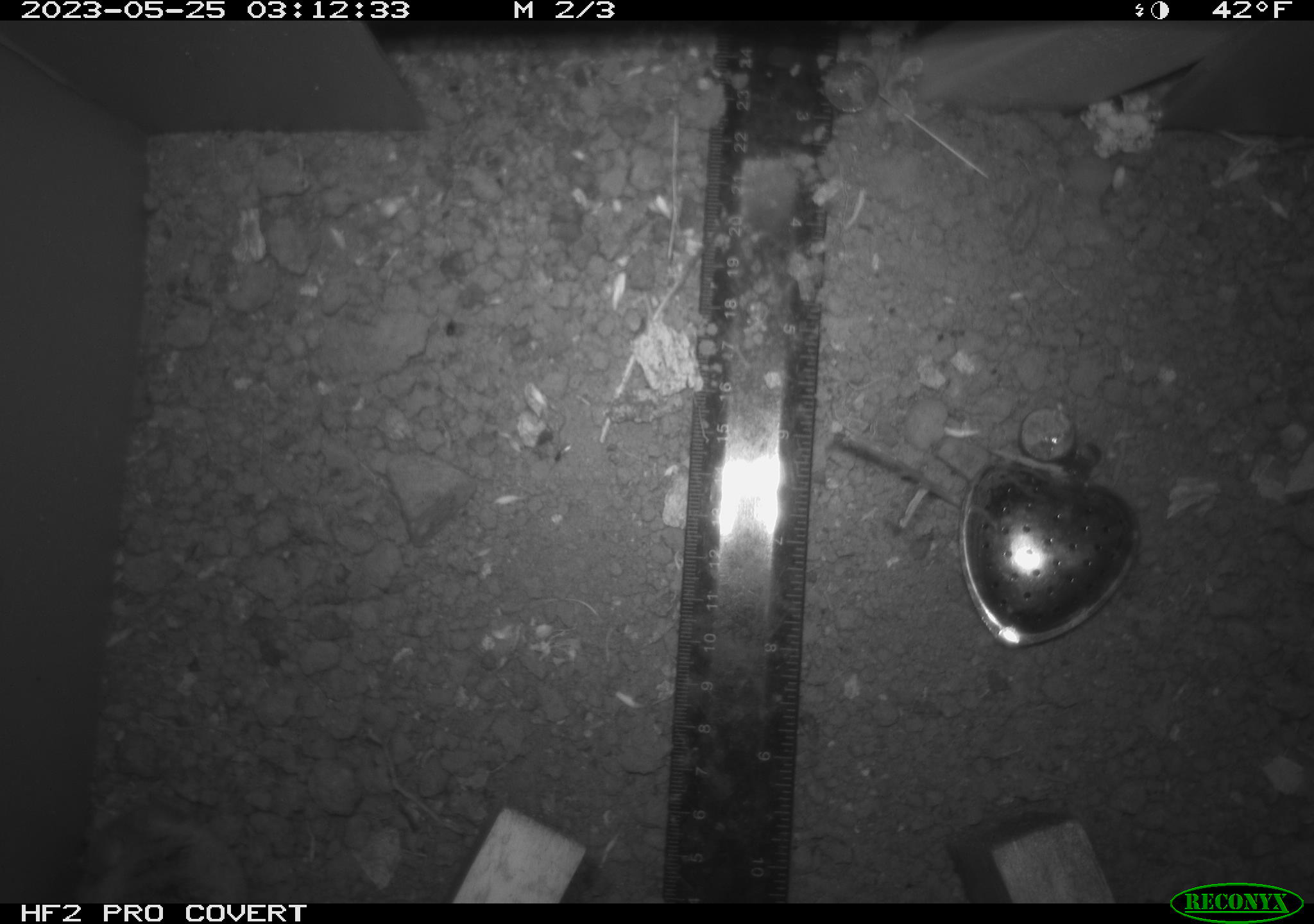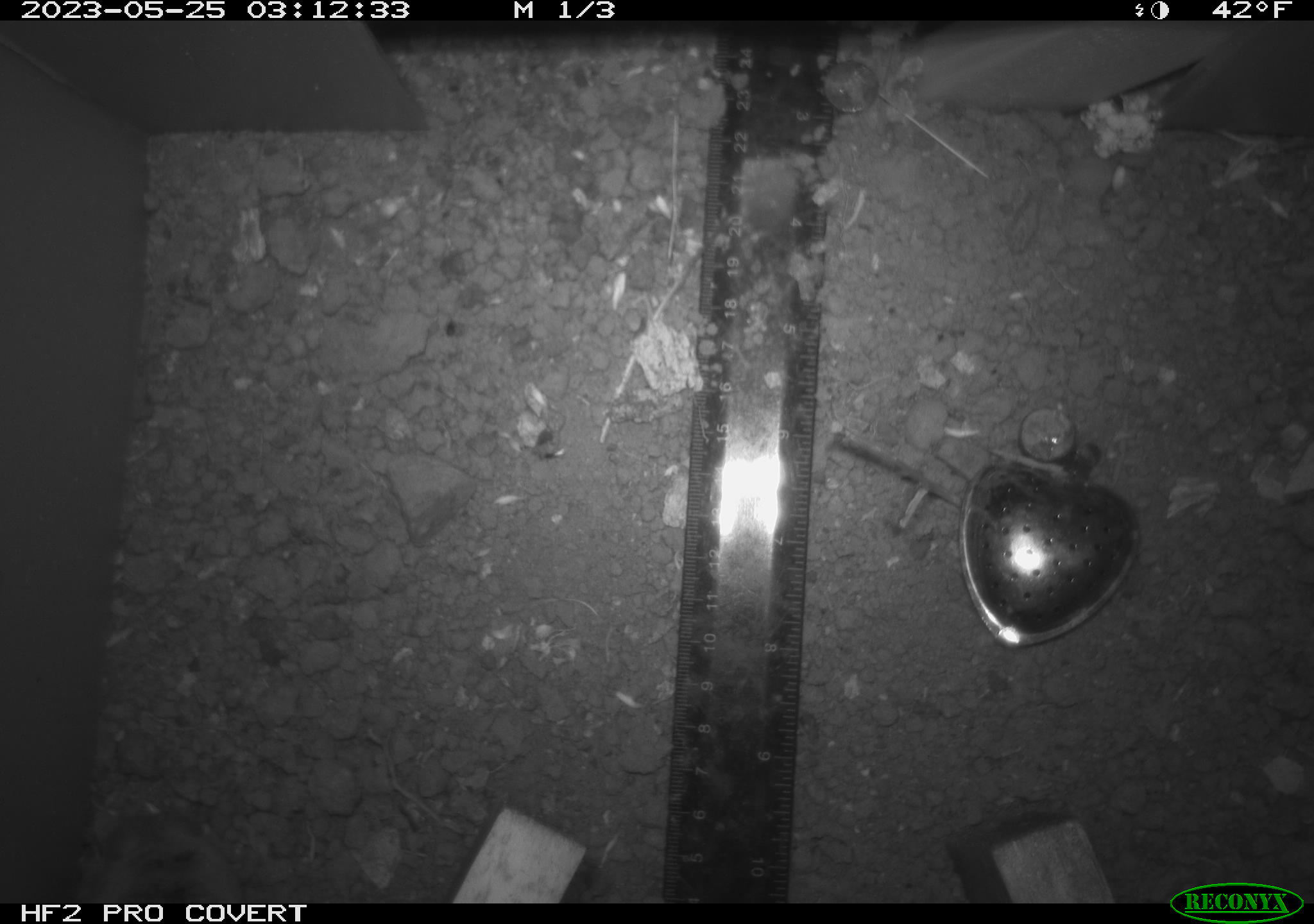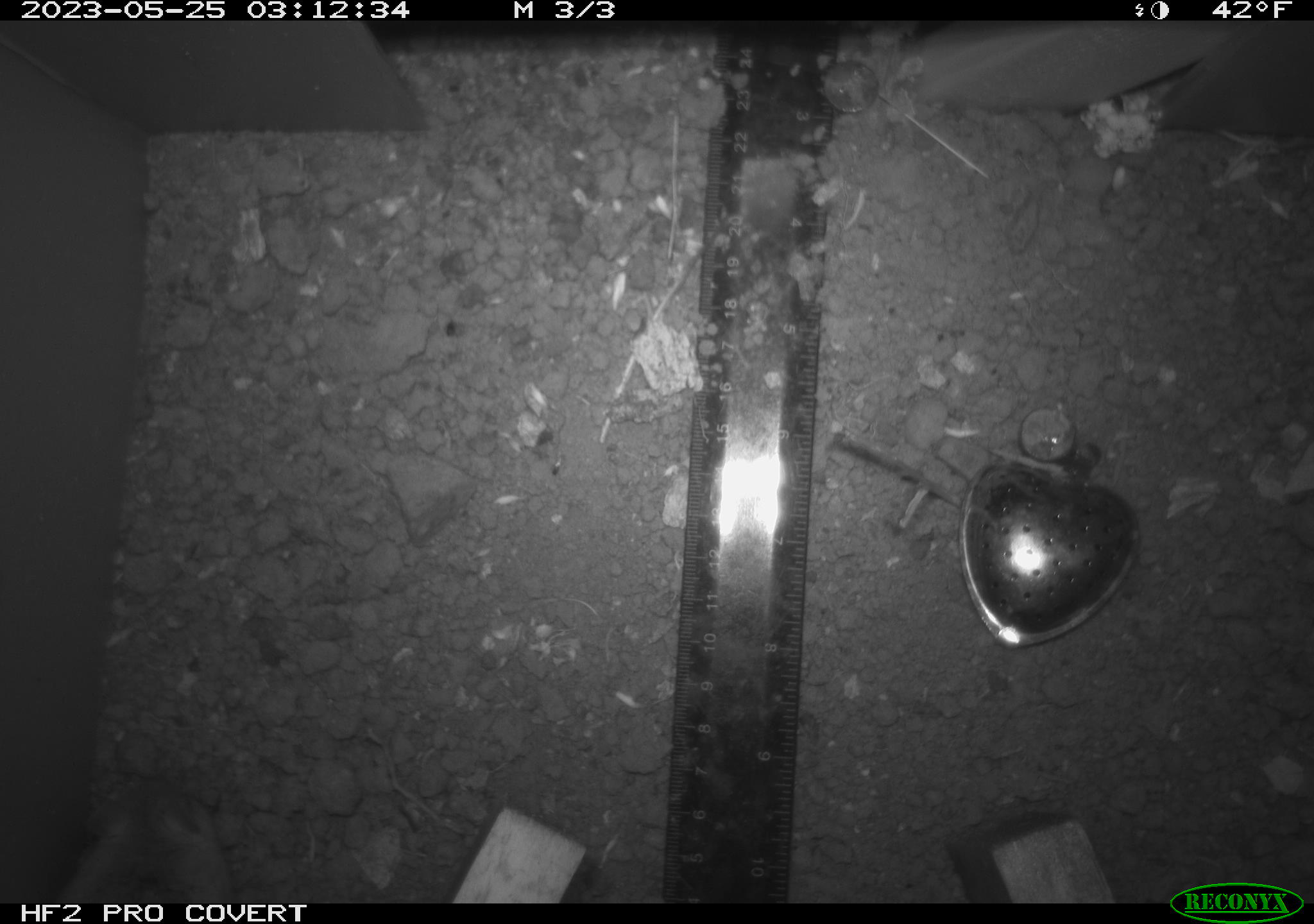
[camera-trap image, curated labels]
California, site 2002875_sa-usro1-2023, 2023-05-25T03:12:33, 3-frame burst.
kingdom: Animalia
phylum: Chordata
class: Mammalia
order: Rodentia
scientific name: Rodentia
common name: mouse species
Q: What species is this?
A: Mouse species (Rodentia).